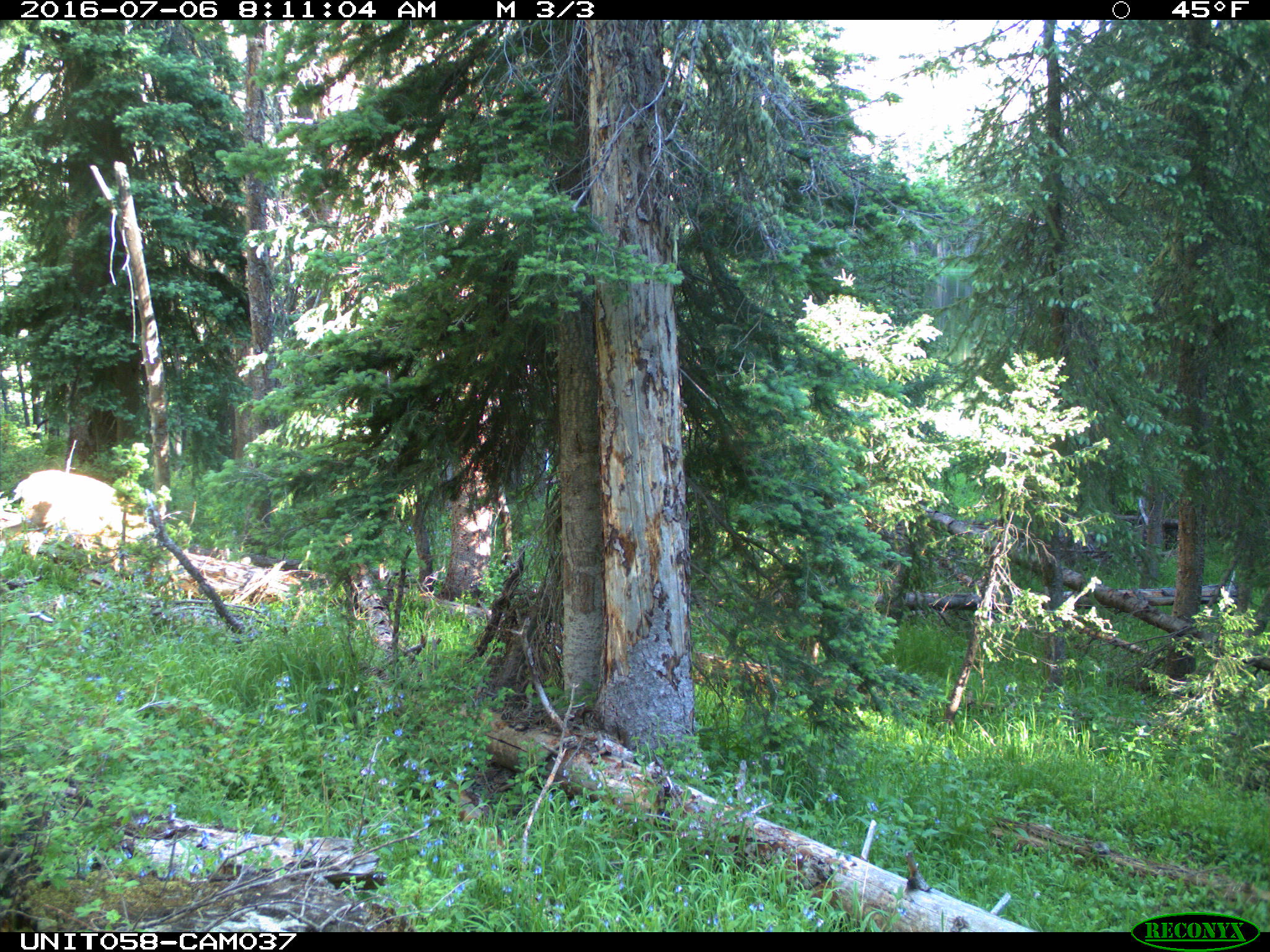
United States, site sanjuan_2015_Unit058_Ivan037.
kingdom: Animalia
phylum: Chordata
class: Mammalia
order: Artiodactyla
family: Cervidae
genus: Odocoileus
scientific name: Odocoileus hemionus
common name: mule deer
Odocoileus hemionus (mule deer).